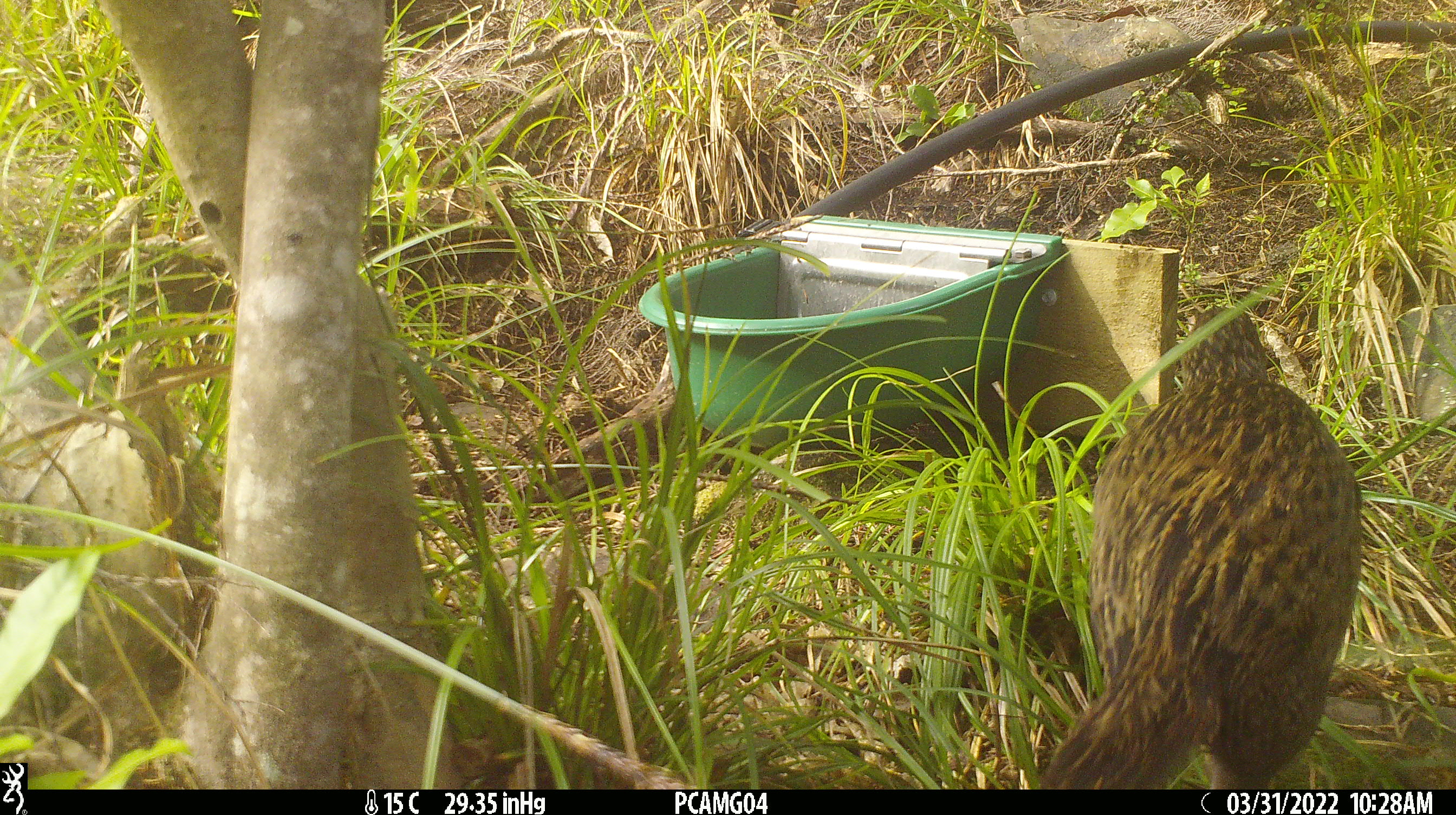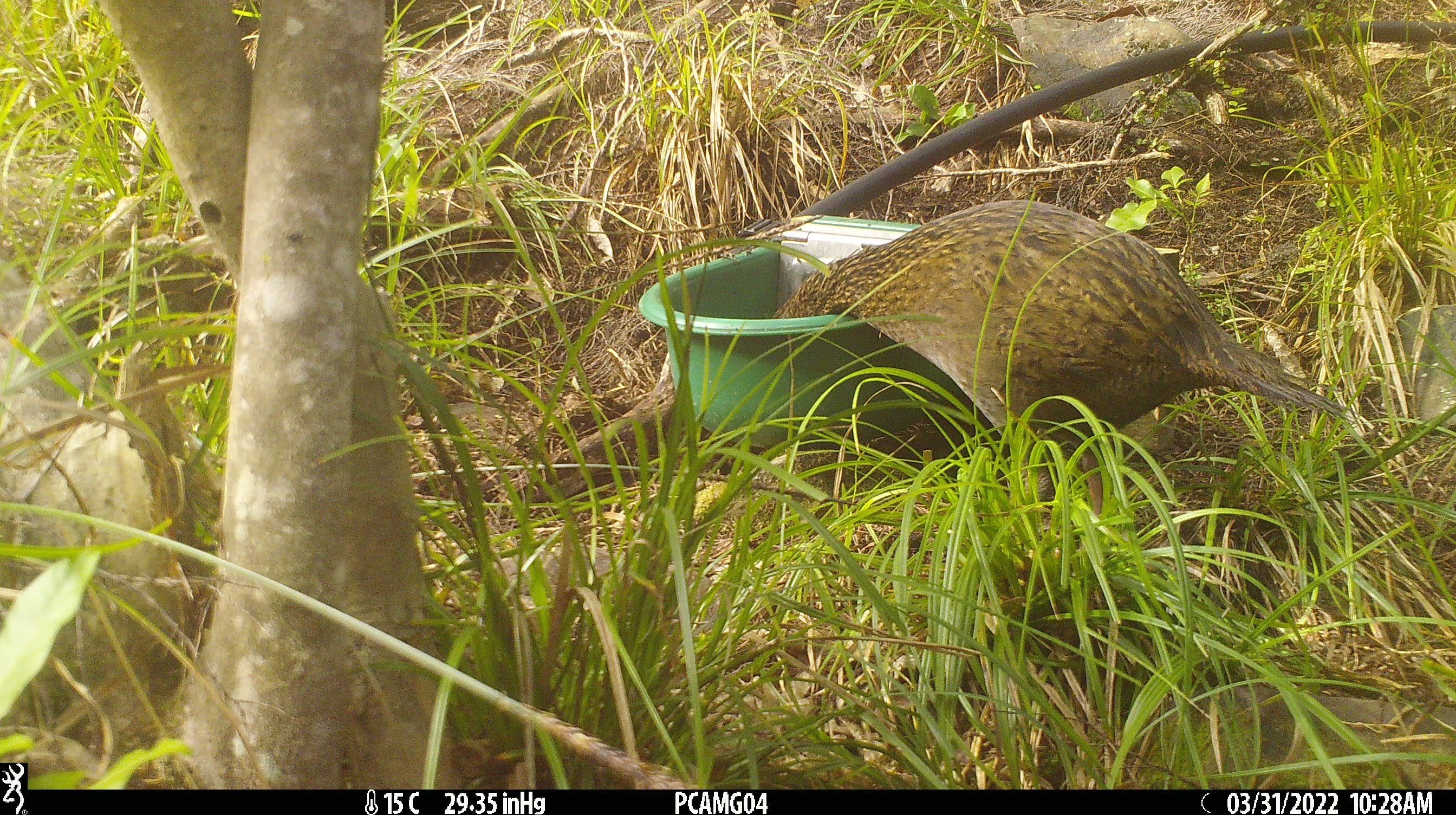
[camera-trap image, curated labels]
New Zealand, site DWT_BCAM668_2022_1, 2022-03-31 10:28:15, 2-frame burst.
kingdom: Animalia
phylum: Chordata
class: Aves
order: Gruiformes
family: Rallidae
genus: Gallirallus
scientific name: Gallirallus australis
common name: weka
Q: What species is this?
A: Weka (Gallirallus australis).